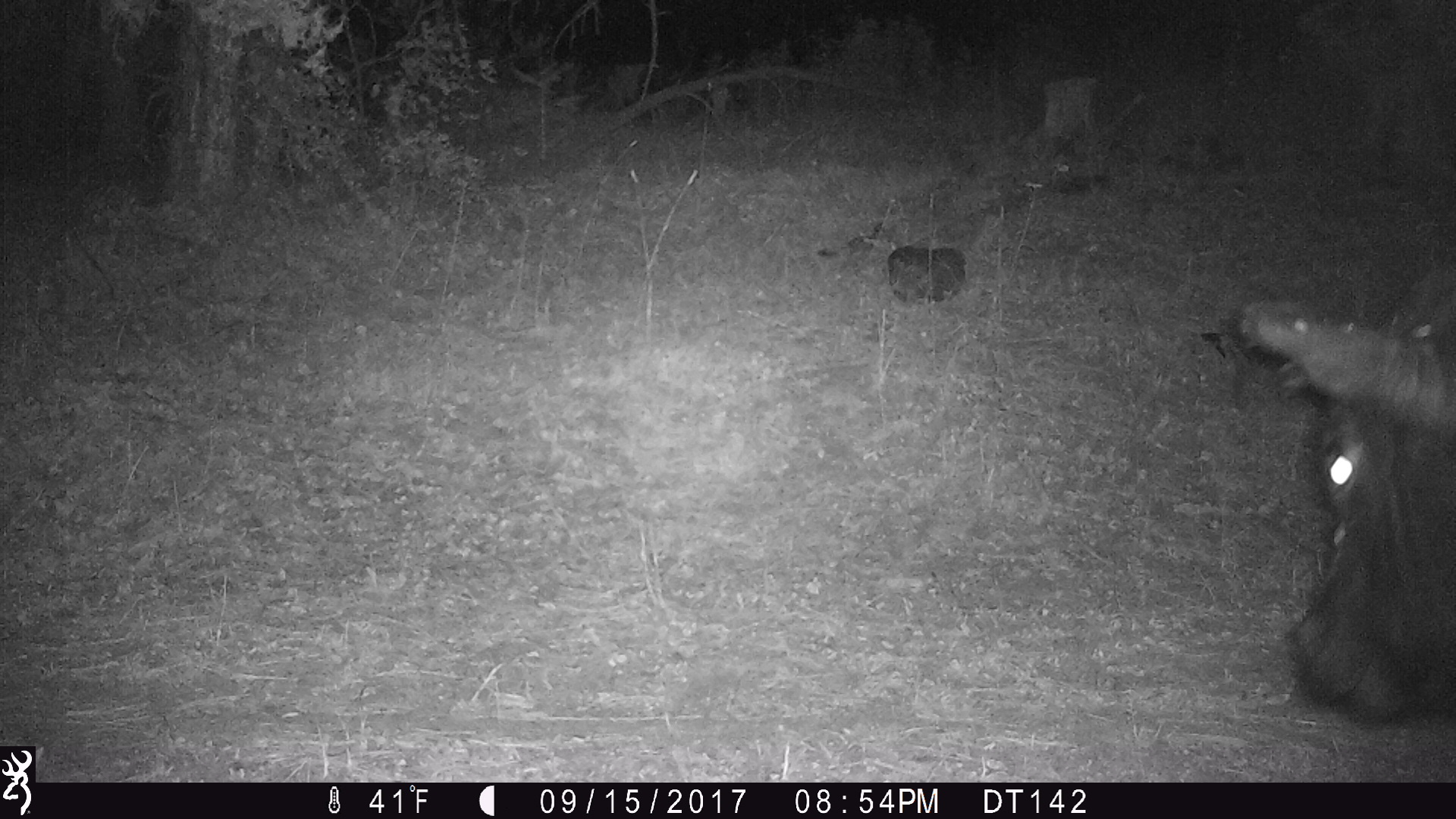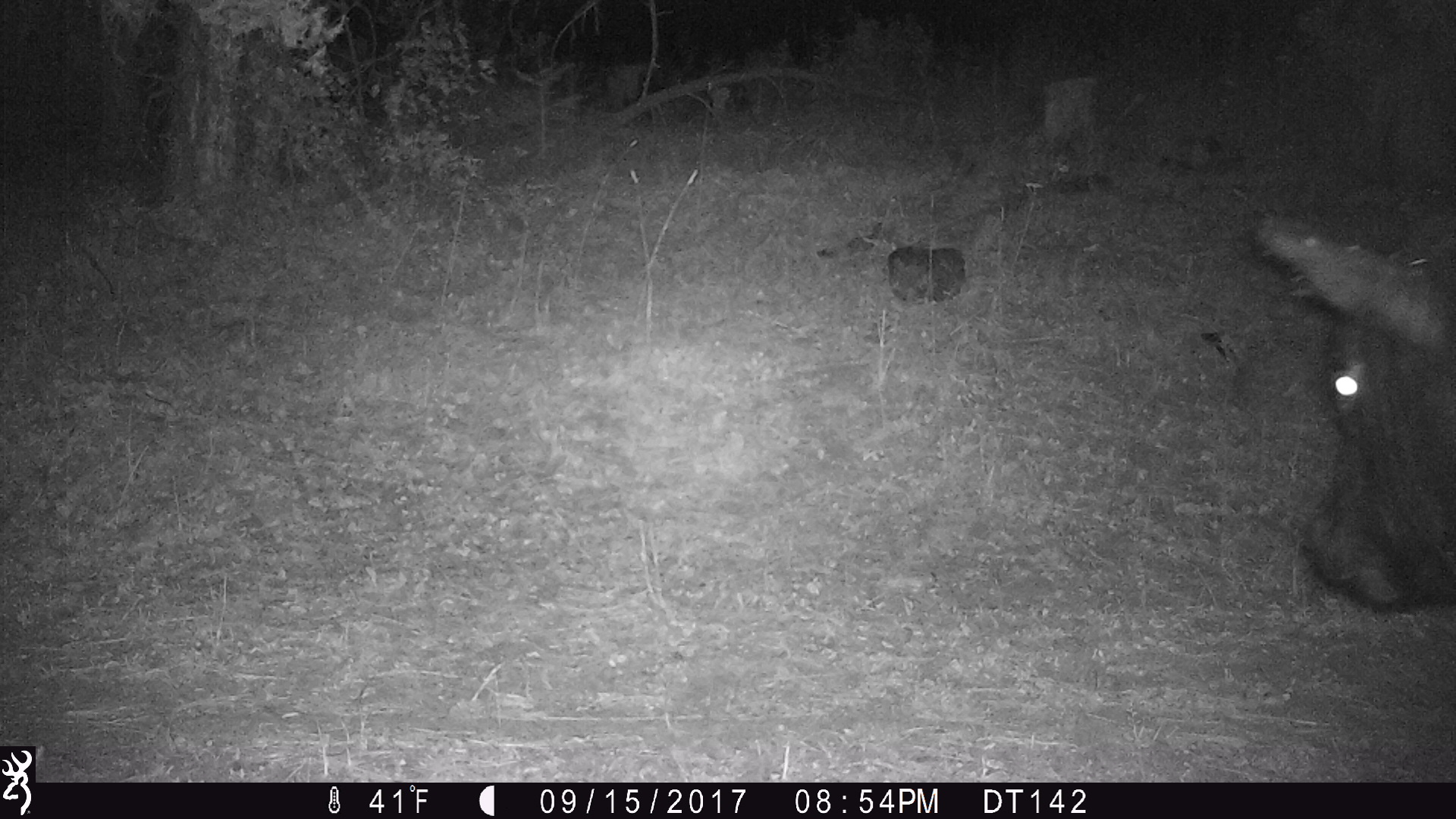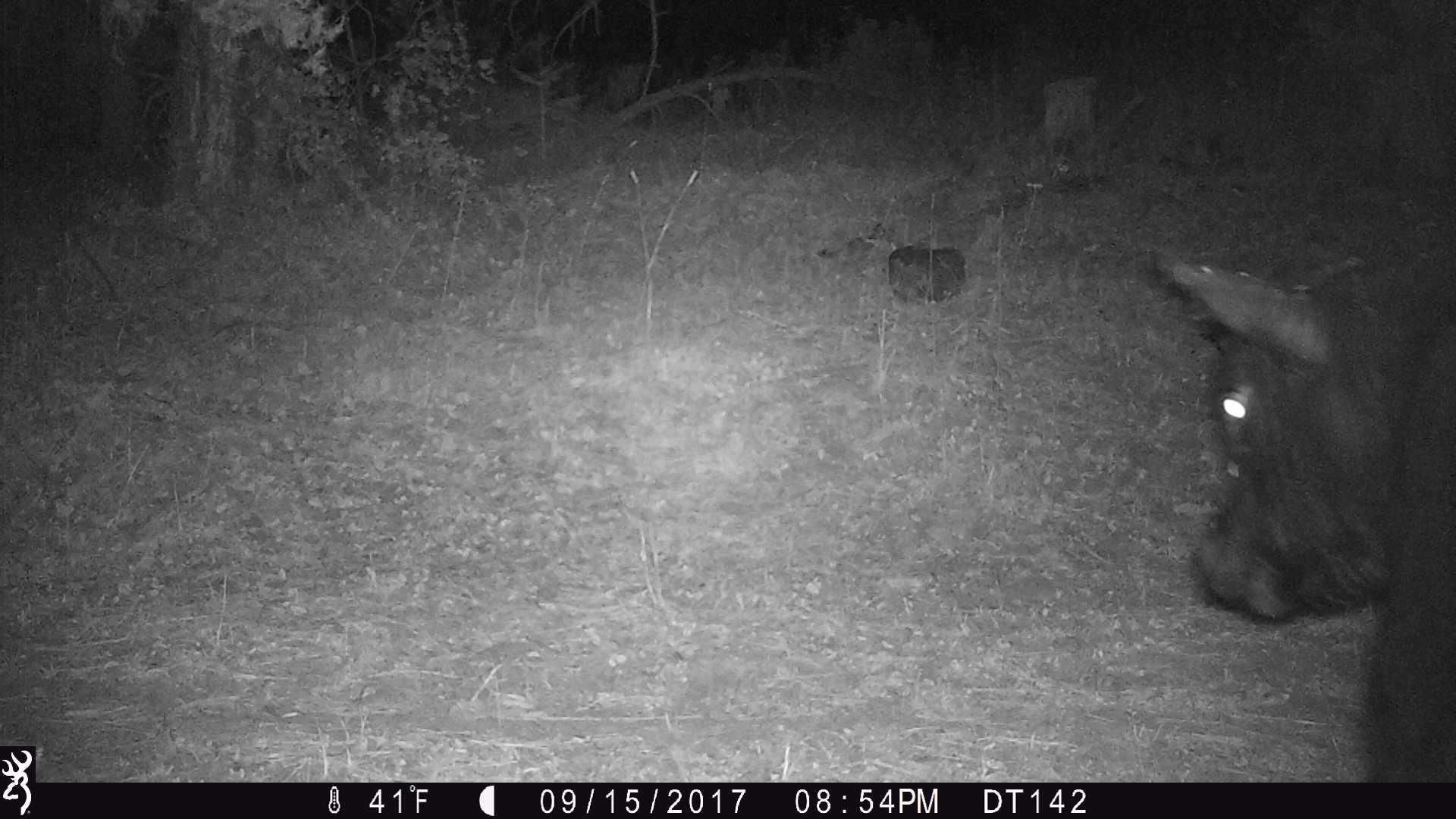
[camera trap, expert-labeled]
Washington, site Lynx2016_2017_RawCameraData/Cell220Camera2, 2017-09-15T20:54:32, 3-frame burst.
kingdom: Animalia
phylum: Chordata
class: Mammalia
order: Artiodactyla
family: Bovidae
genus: Bos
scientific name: Bos taurus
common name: domestic cattle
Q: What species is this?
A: Domestic cattle (Bos taurus).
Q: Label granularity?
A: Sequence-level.